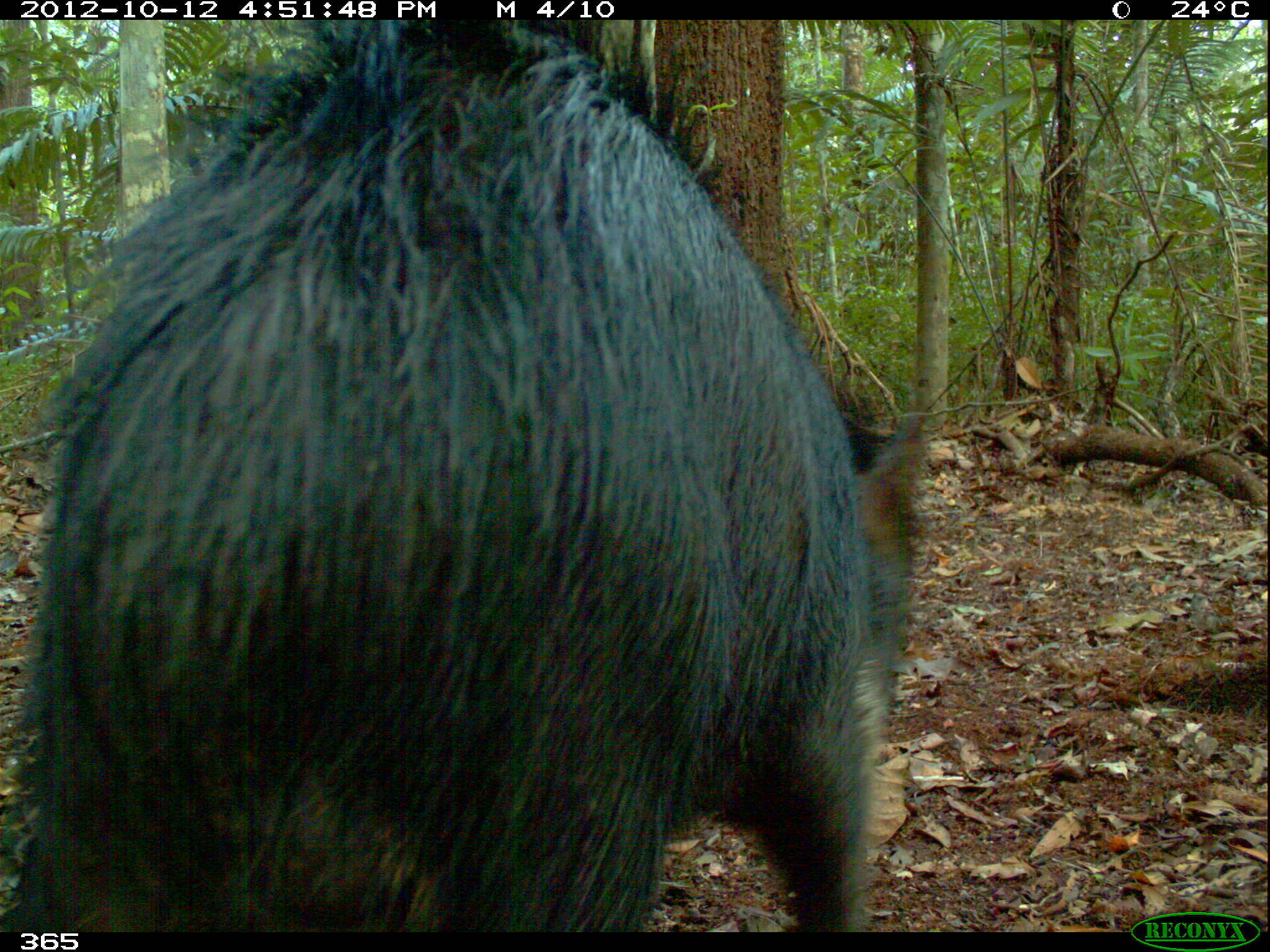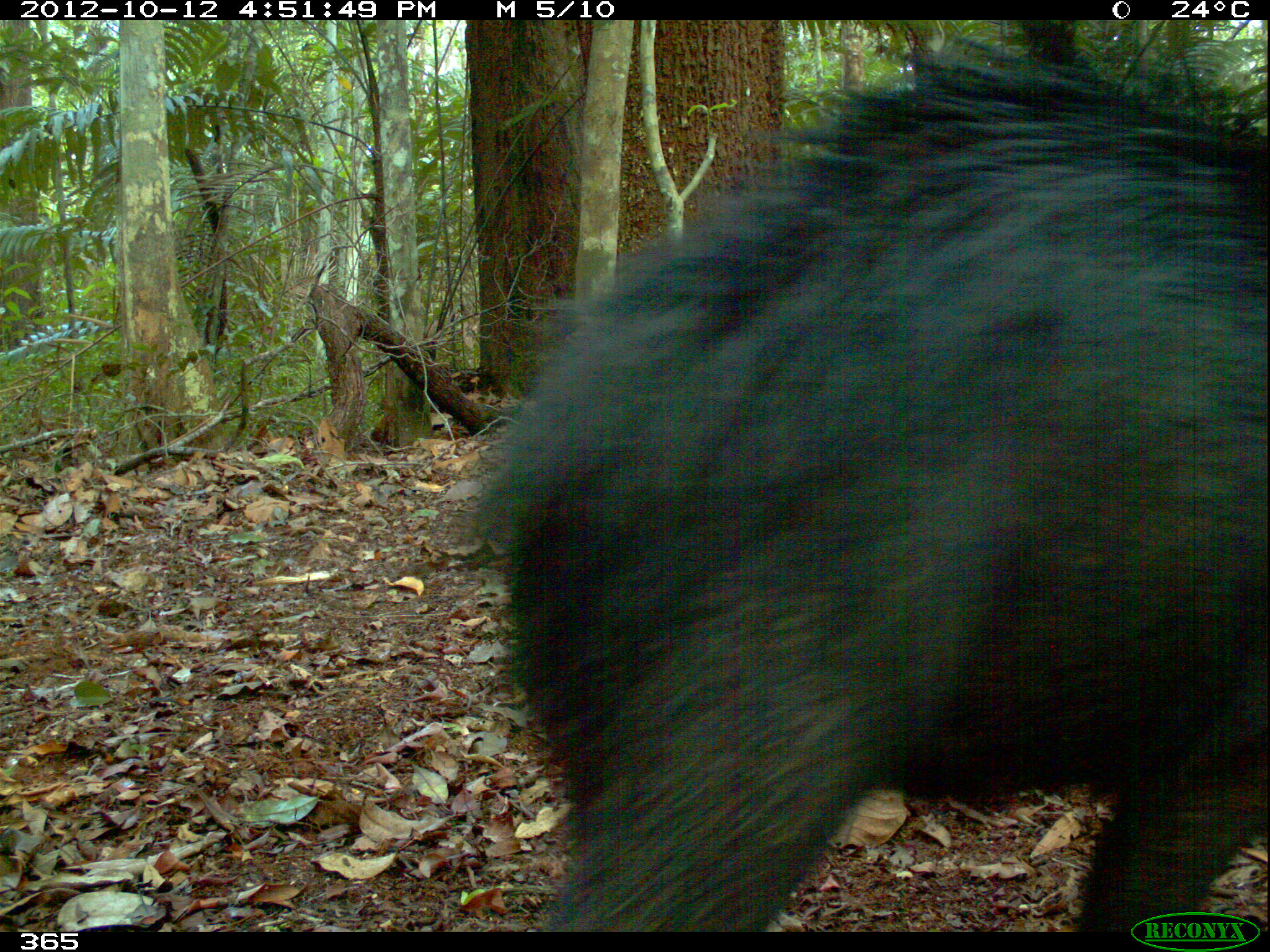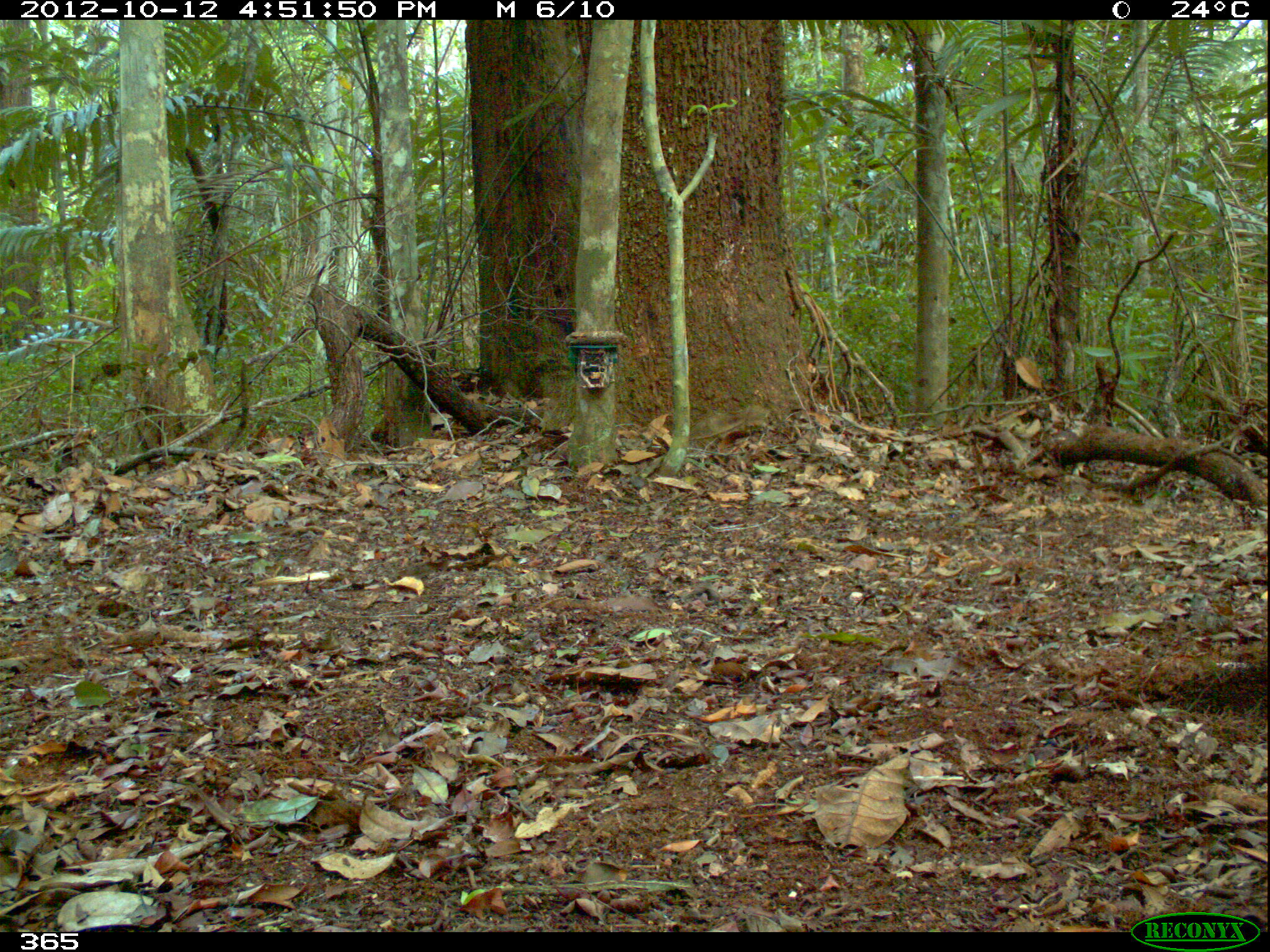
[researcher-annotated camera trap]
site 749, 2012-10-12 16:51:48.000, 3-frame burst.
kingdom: Animalia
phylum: Chordata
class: Mammalia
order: Artiodactyla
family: Tayassuidae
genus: Tayassu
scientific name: Tayassu pecari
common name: white-lipped peccary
Tayassu pecari (white-lipped peccary).